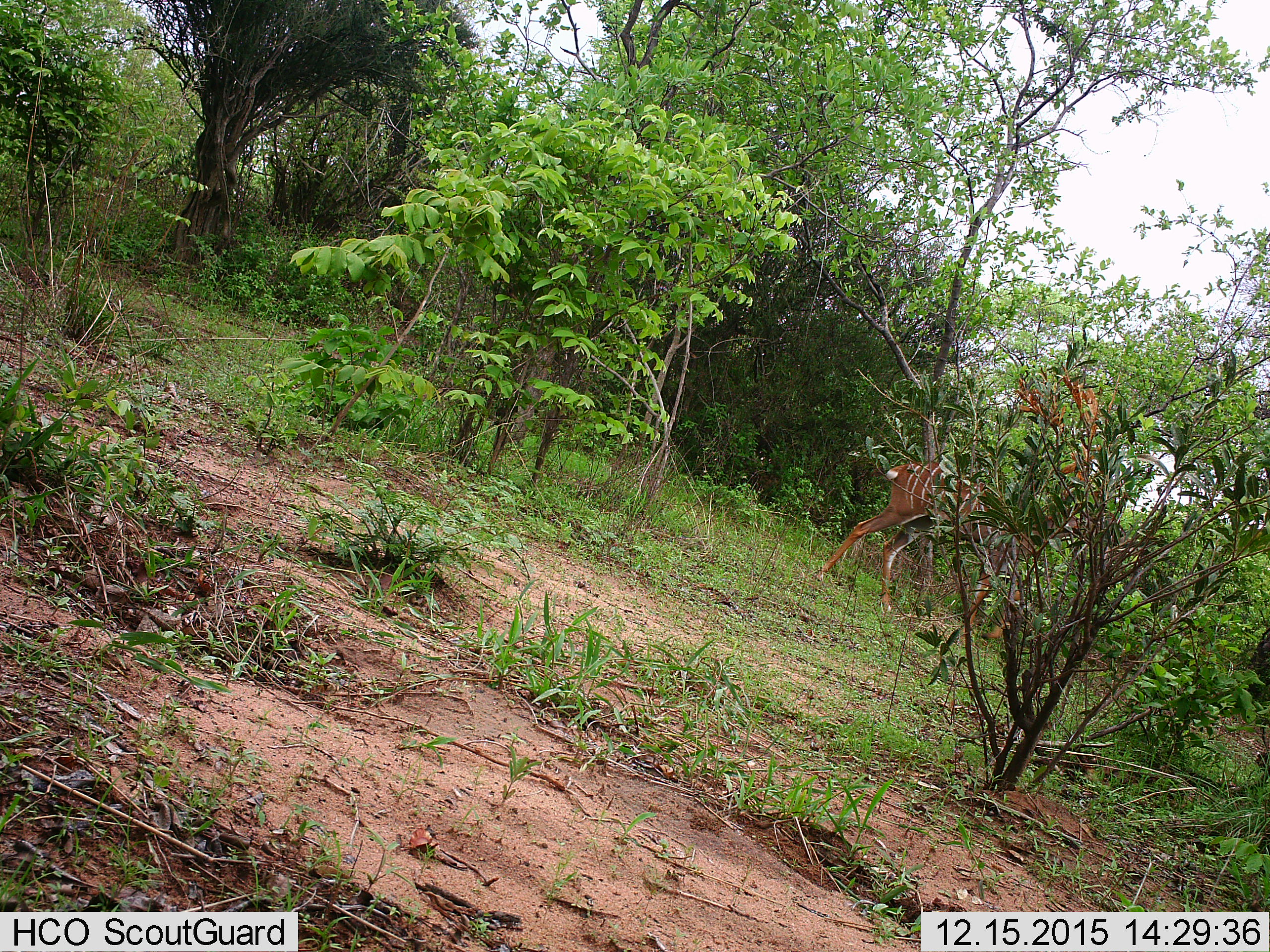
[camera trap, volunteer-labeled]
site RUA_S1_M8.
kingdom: Animalia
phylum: Chordata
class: Mammalia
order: Artiodactyla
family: Bovidae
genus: Tragelaphus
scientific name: Tragelaphus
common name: kudu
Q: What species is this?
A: Kudu (Tragelaphus).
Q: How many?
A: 1.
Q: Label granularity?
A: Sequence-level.